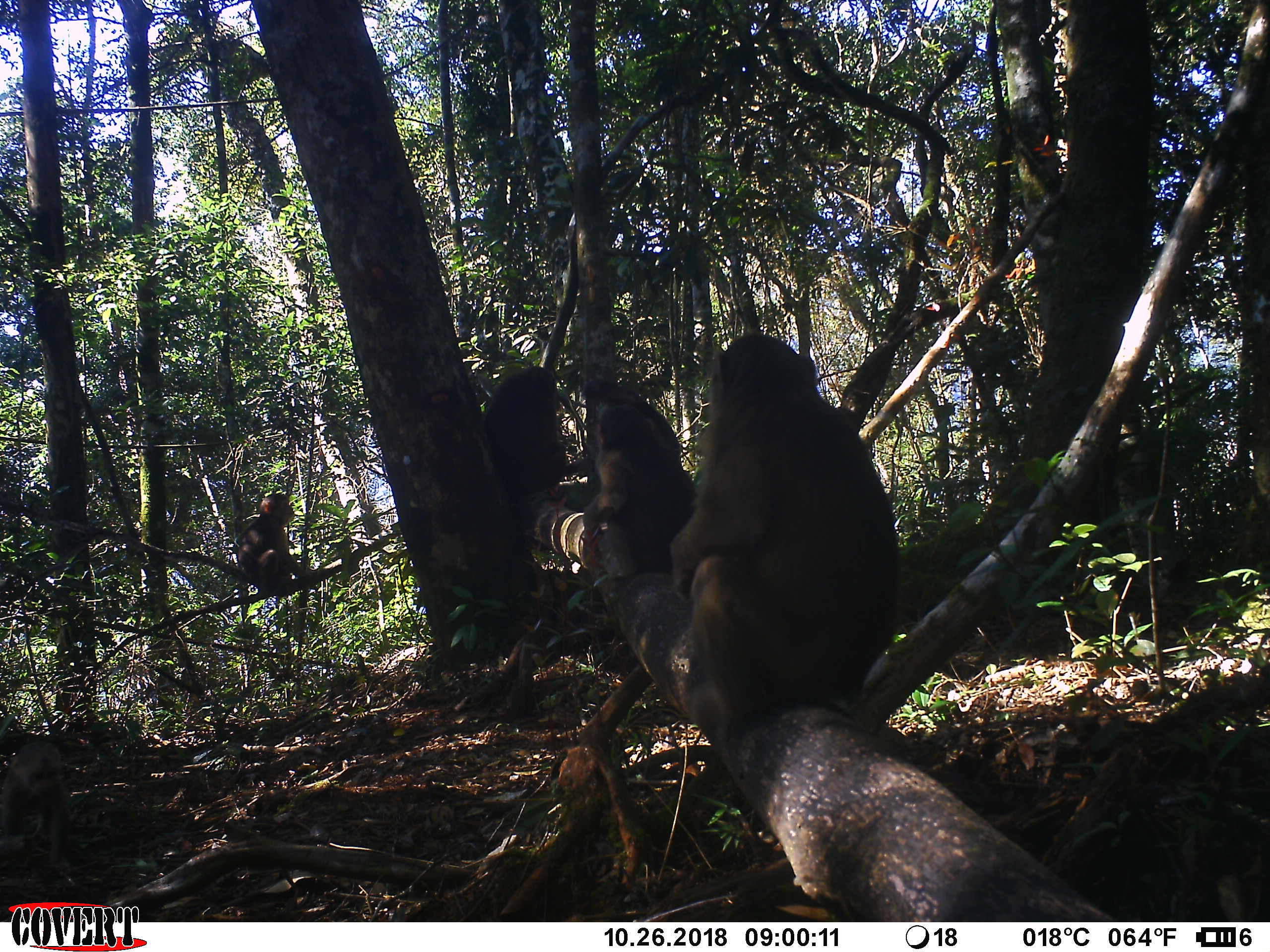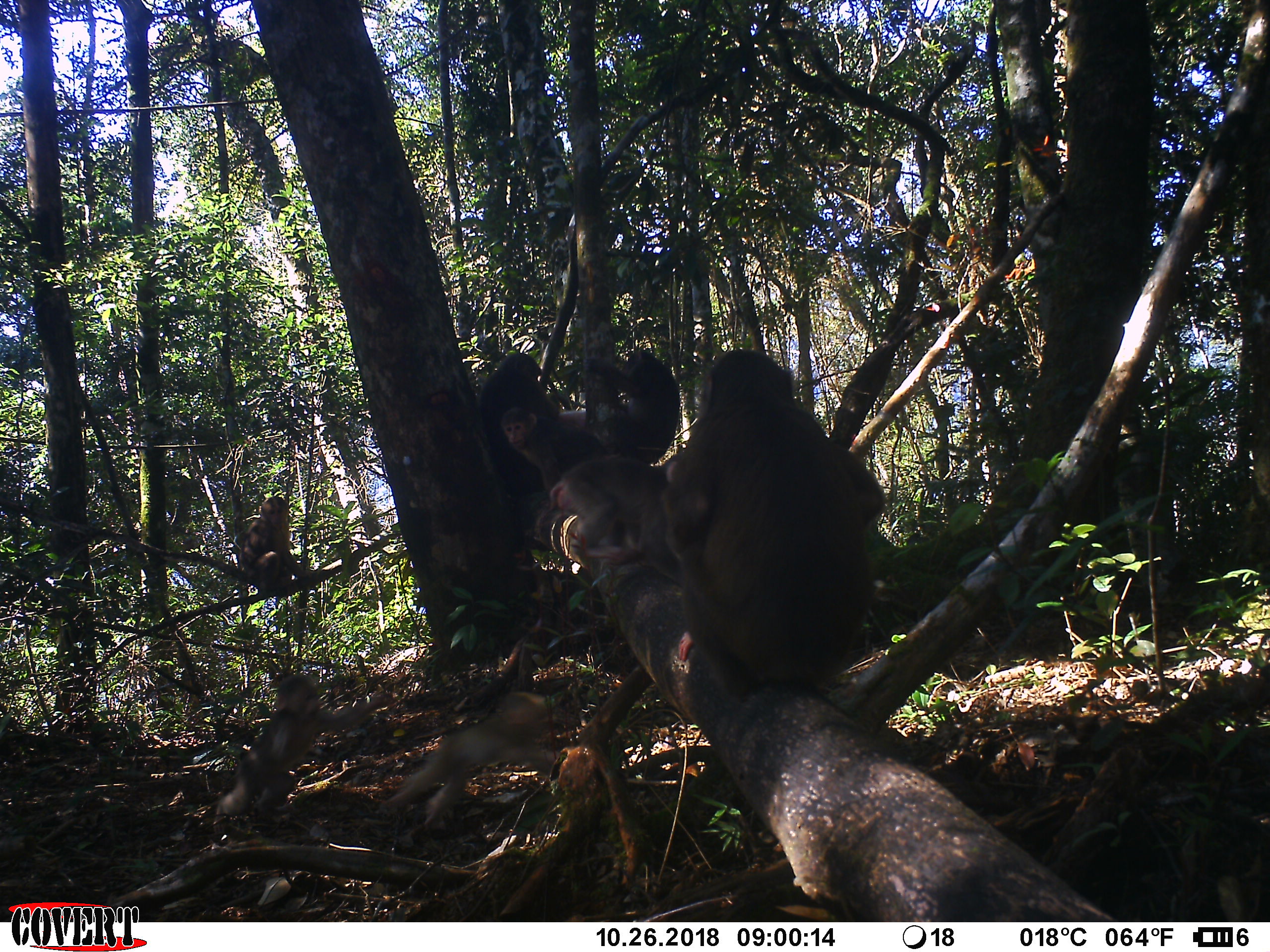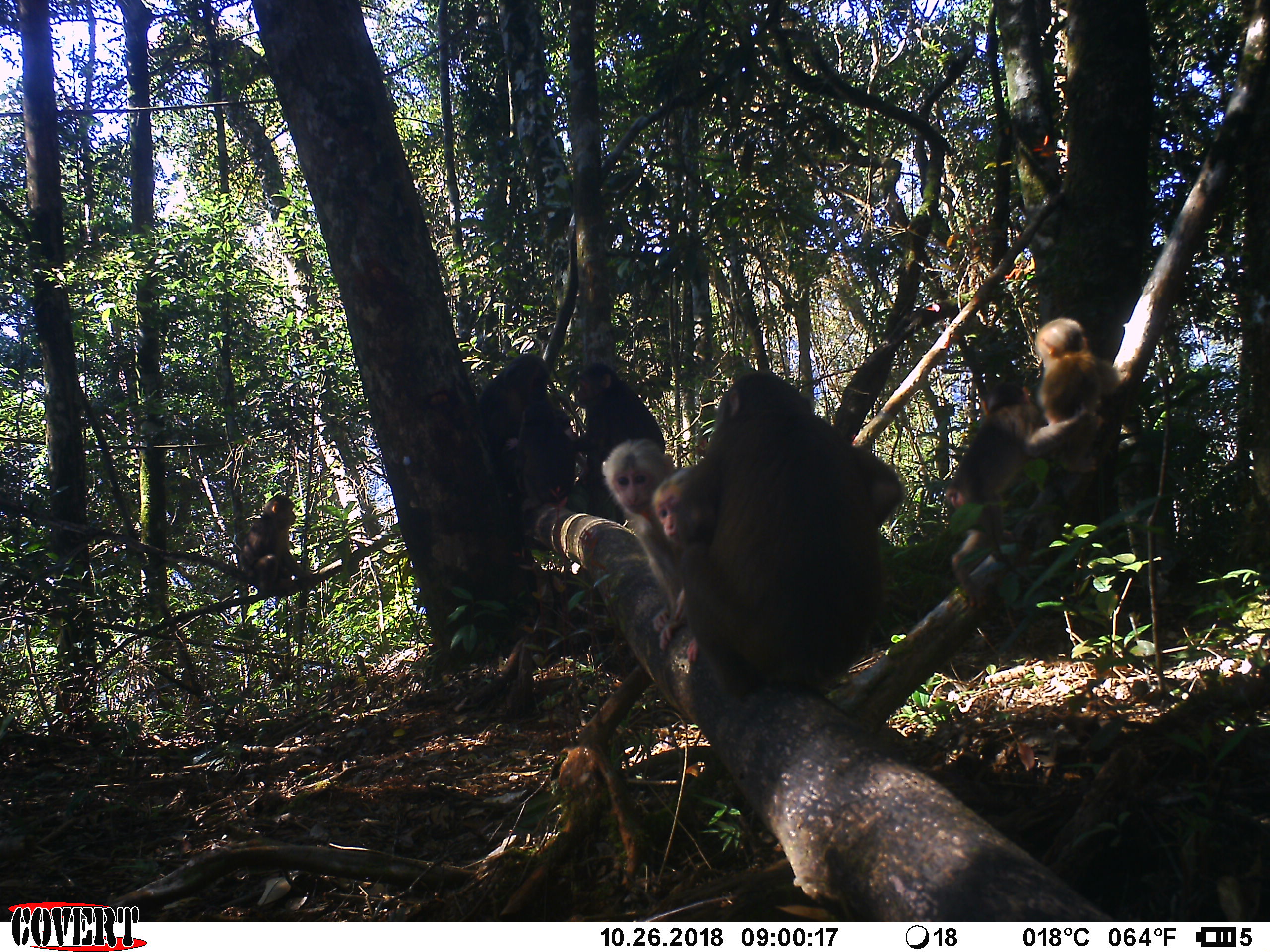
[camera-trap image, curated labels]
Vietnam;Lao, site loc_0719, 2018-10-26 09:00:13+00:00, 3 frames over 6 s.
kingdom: Animalia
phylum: Chordata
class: Mammalia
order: Primates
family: Cercopithecidae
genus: Macaca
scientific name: Macaca arctoides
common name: stump-tailed macaque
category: stump tailed macaque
Stump tailed macaque (stump-tailed macaque) (Macaca arctoides). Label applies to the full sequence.